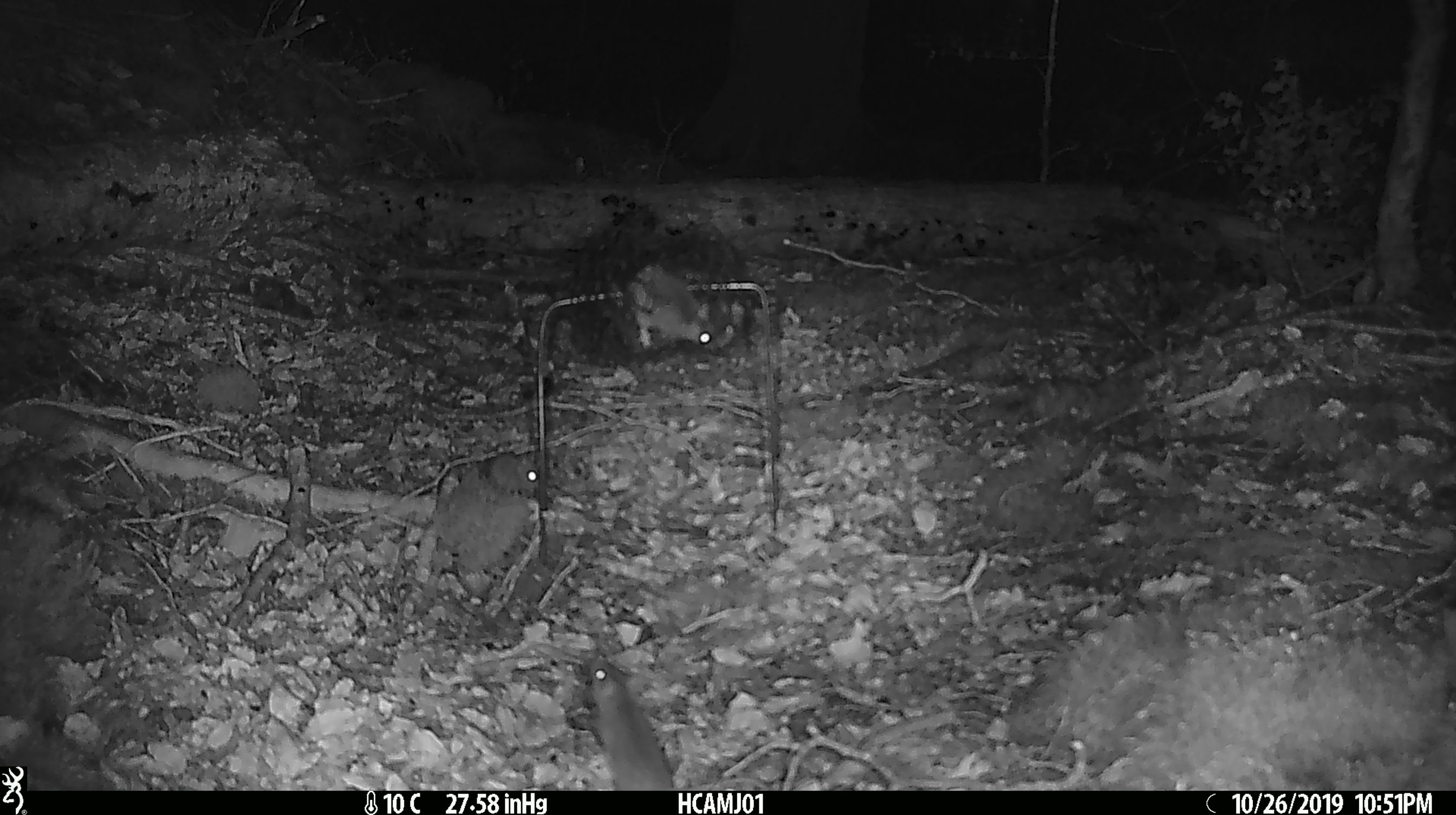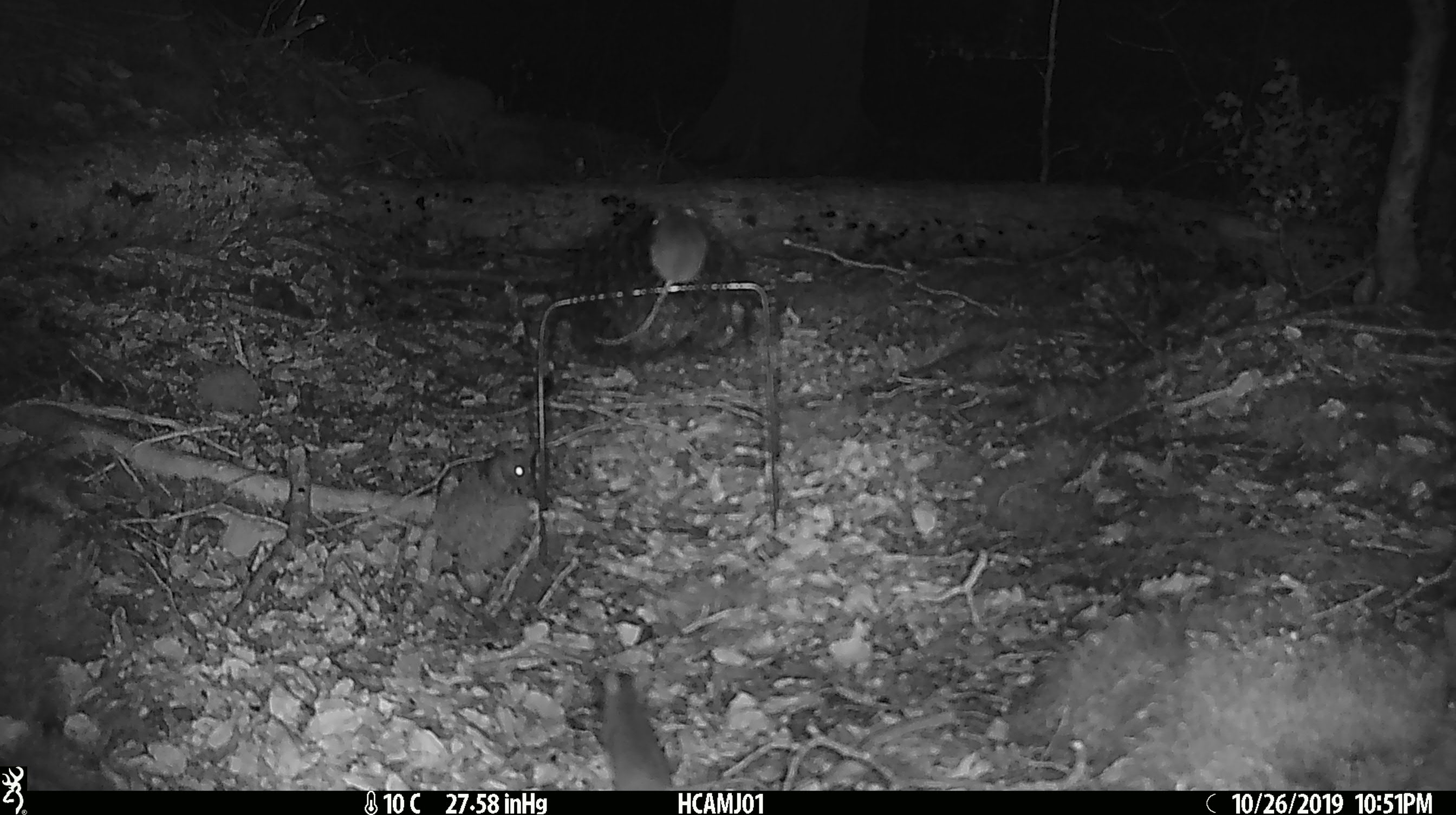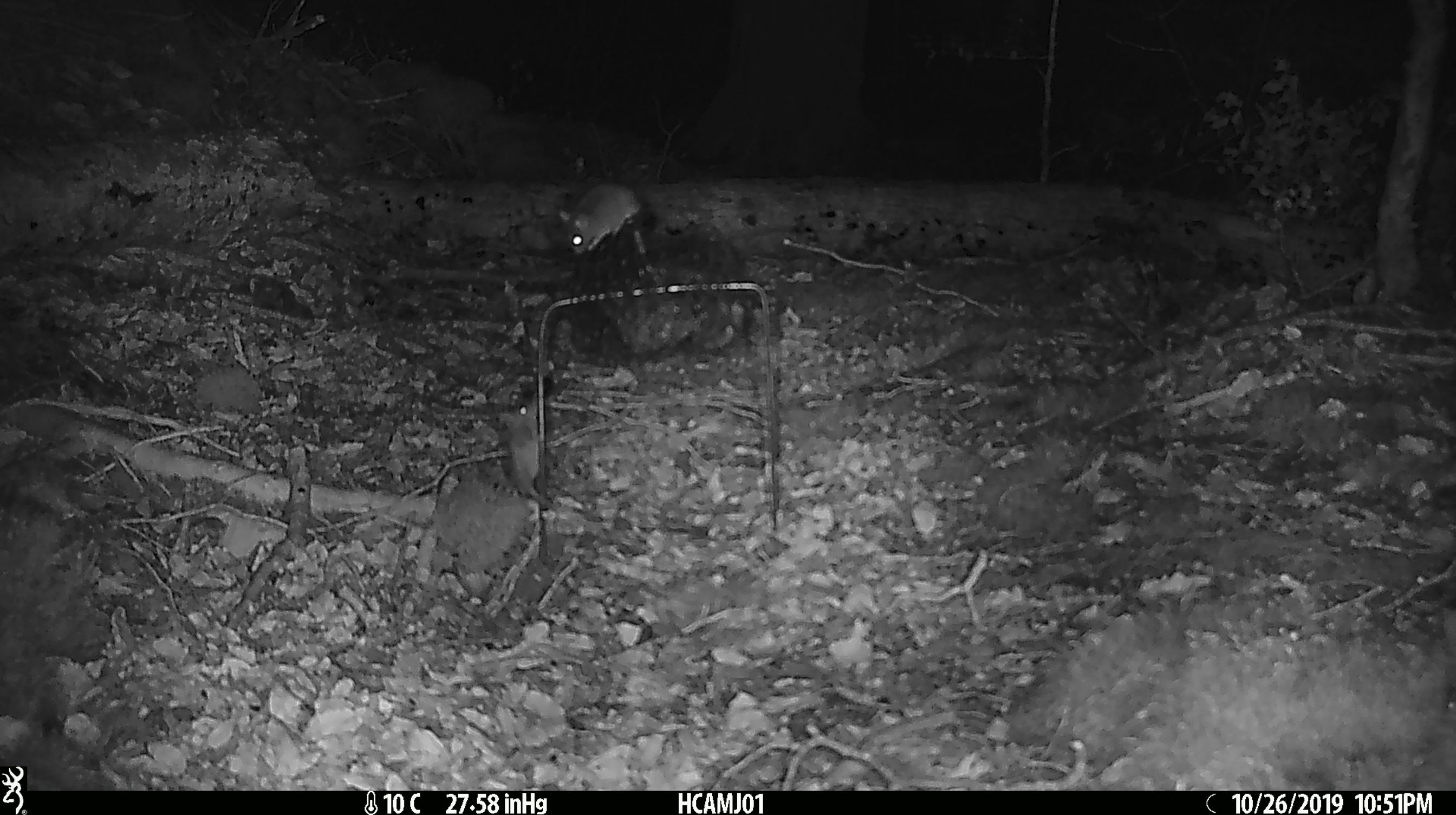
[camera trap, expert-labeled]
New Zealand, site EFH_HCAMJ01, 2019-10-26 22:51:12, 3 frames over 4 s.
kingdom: Animalia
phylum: Chordata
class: Mammalia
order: Rodentia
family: Muridae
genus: Mus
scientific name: Mus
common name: mouse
Mouse (Mus).